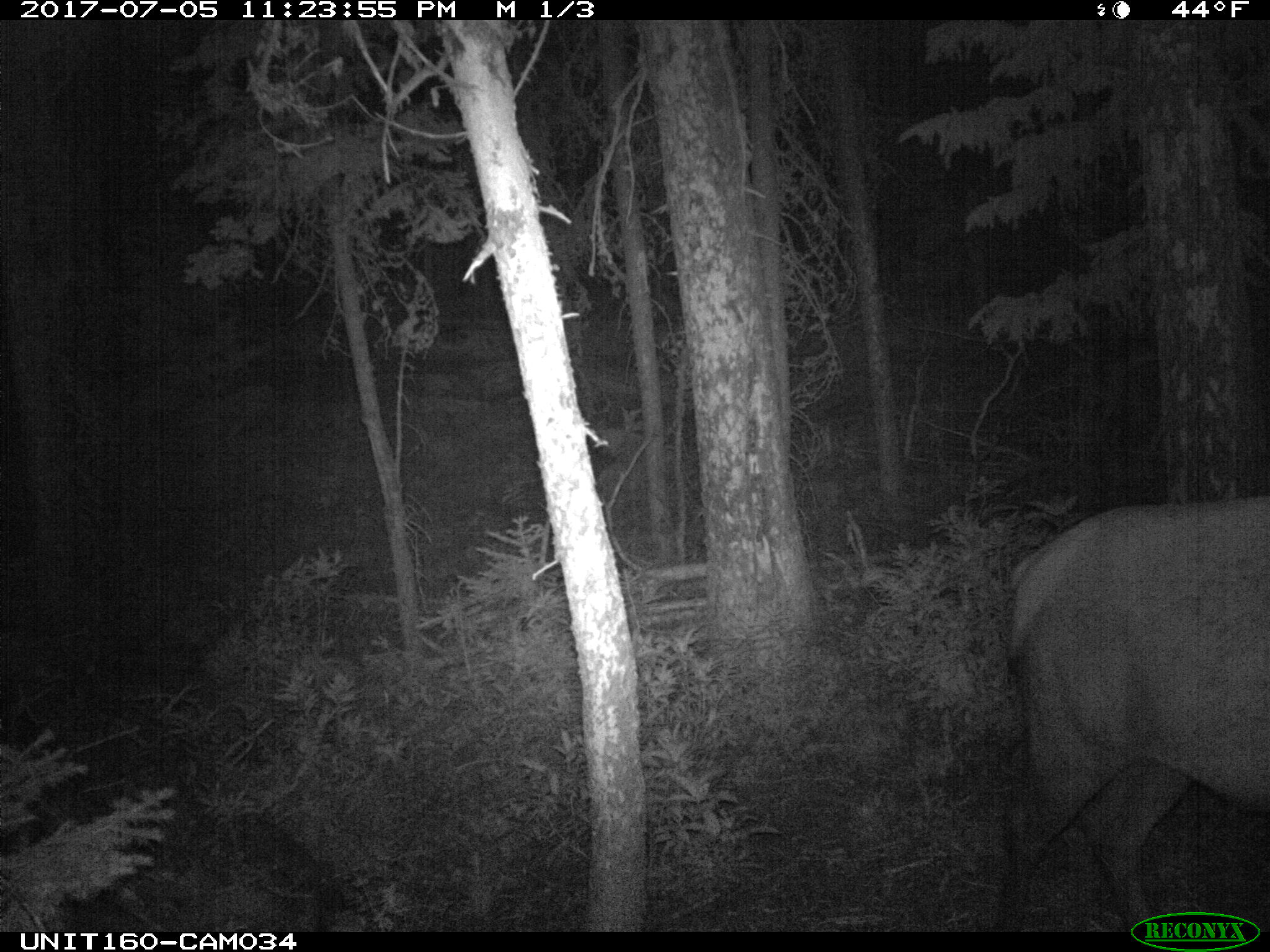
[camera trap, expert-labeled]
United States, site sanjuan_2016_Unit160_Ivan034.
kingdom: Animalia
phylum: Chordata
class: Mammalia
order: Artiodactyla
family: Cervidae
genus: Cervus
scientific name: Cervus elaphus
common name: red deer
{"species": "Cervus elaphus (red deer)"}